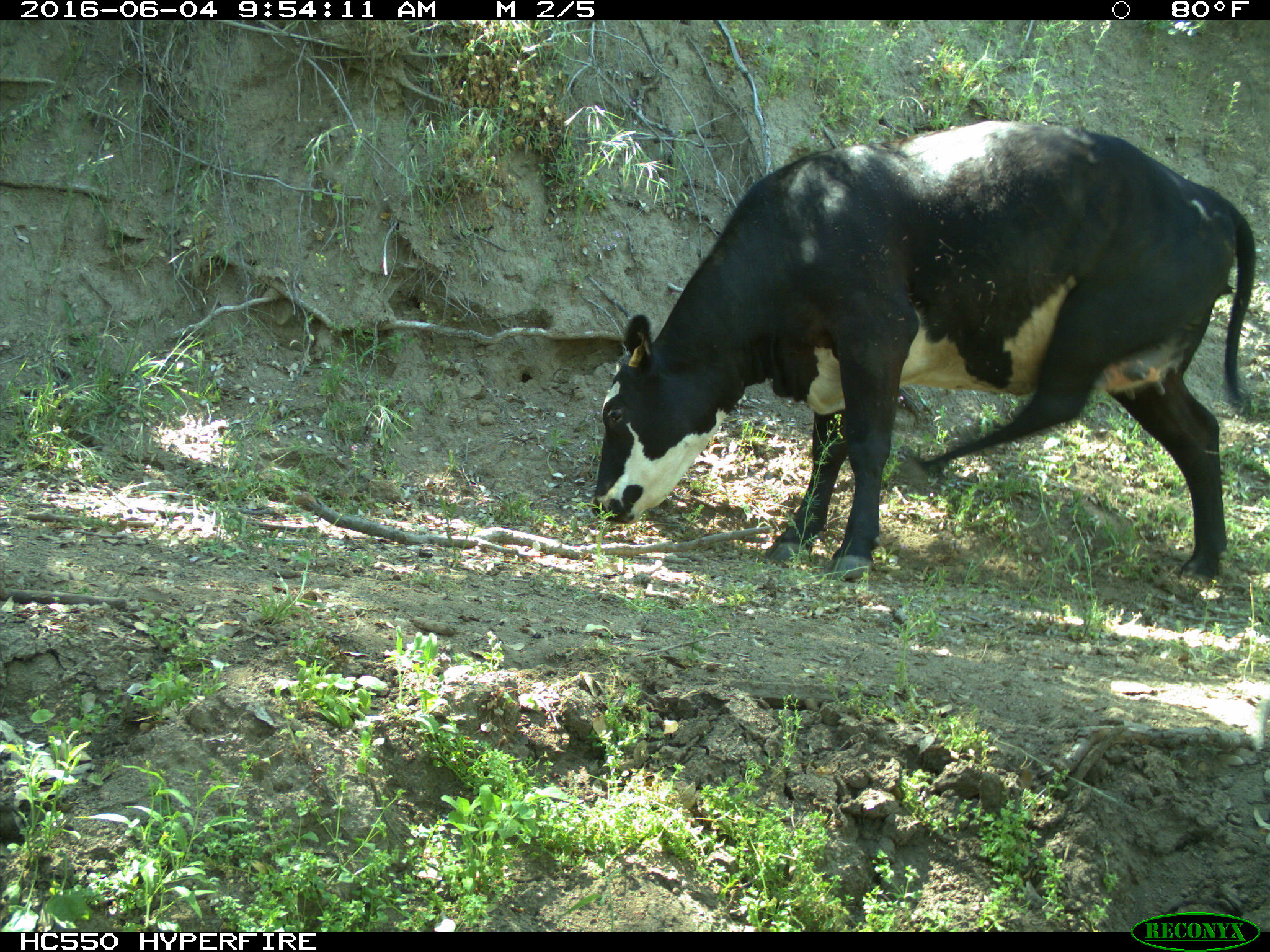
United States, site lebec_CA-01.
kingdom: Animalia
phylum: Chordata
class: Mammalia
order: Artiodactyla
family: Bovidae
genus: Bos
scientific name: Bos taurus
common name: domestic cow